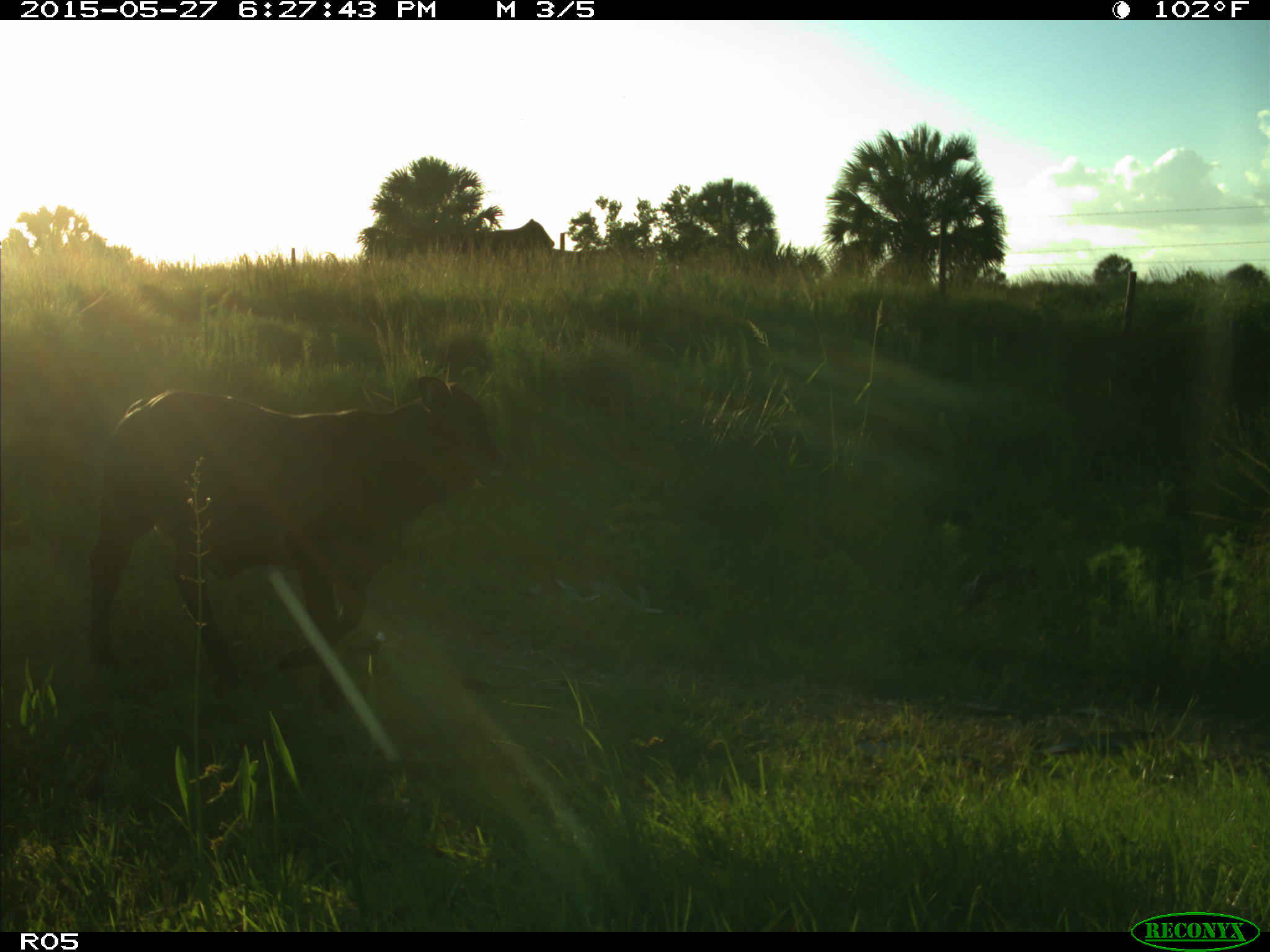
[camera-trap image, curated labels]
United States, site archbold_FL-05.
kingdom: Animalia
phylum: Chordata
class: Mammalia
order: Artiodactyla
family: Bovidae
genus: Bos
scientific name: Bos taurus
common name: domestic cow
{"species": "Bos taurus (domestic cow)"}